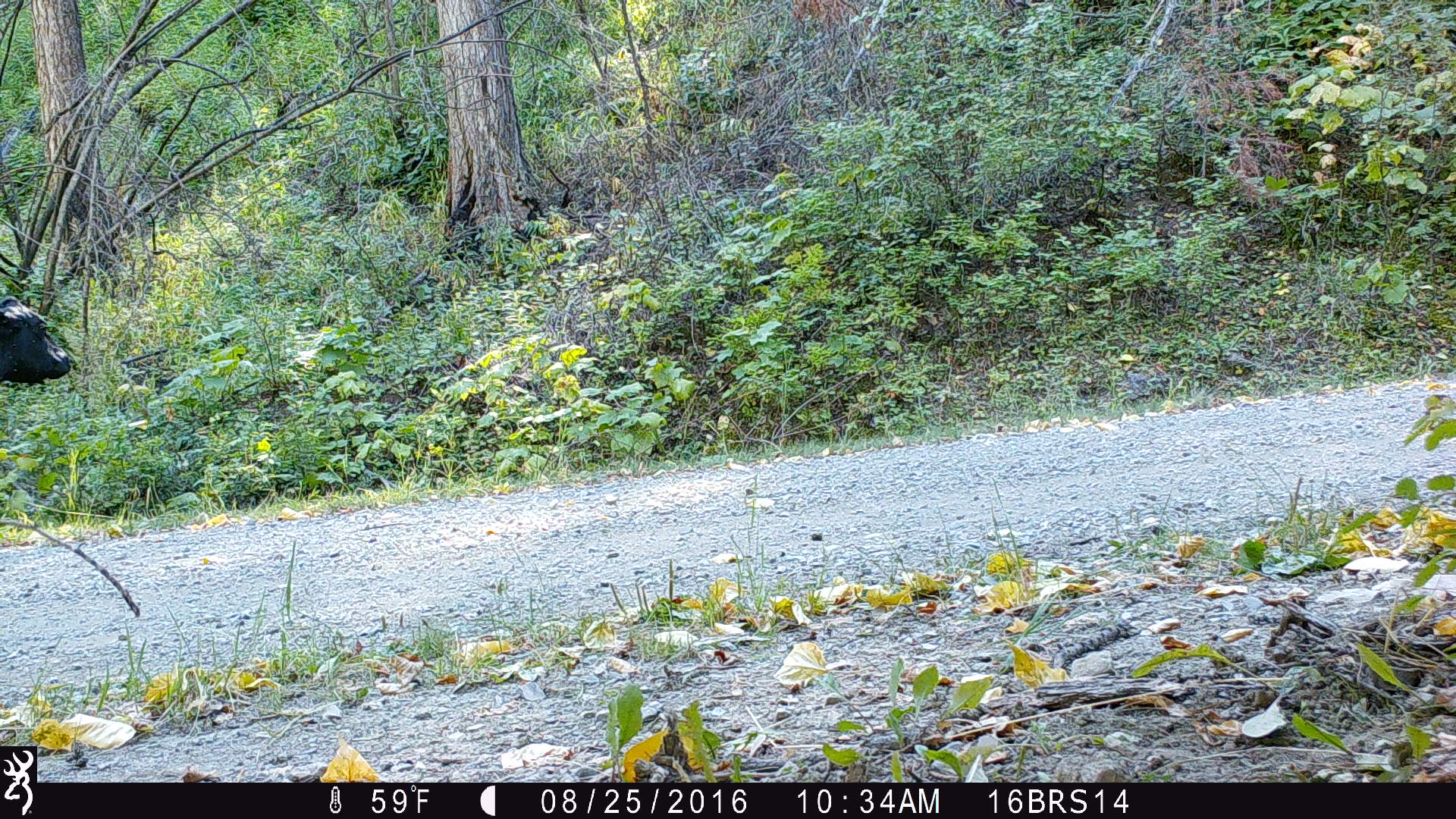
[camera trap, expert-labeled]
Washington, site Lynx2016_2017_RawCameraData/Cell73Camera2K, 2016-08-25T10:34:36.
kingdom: Animalia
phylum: Chordata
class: Mammalia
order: Artiodactyla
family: Bovidae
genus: Bos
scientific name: Bos taurus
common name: domestic cattle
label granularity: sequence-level